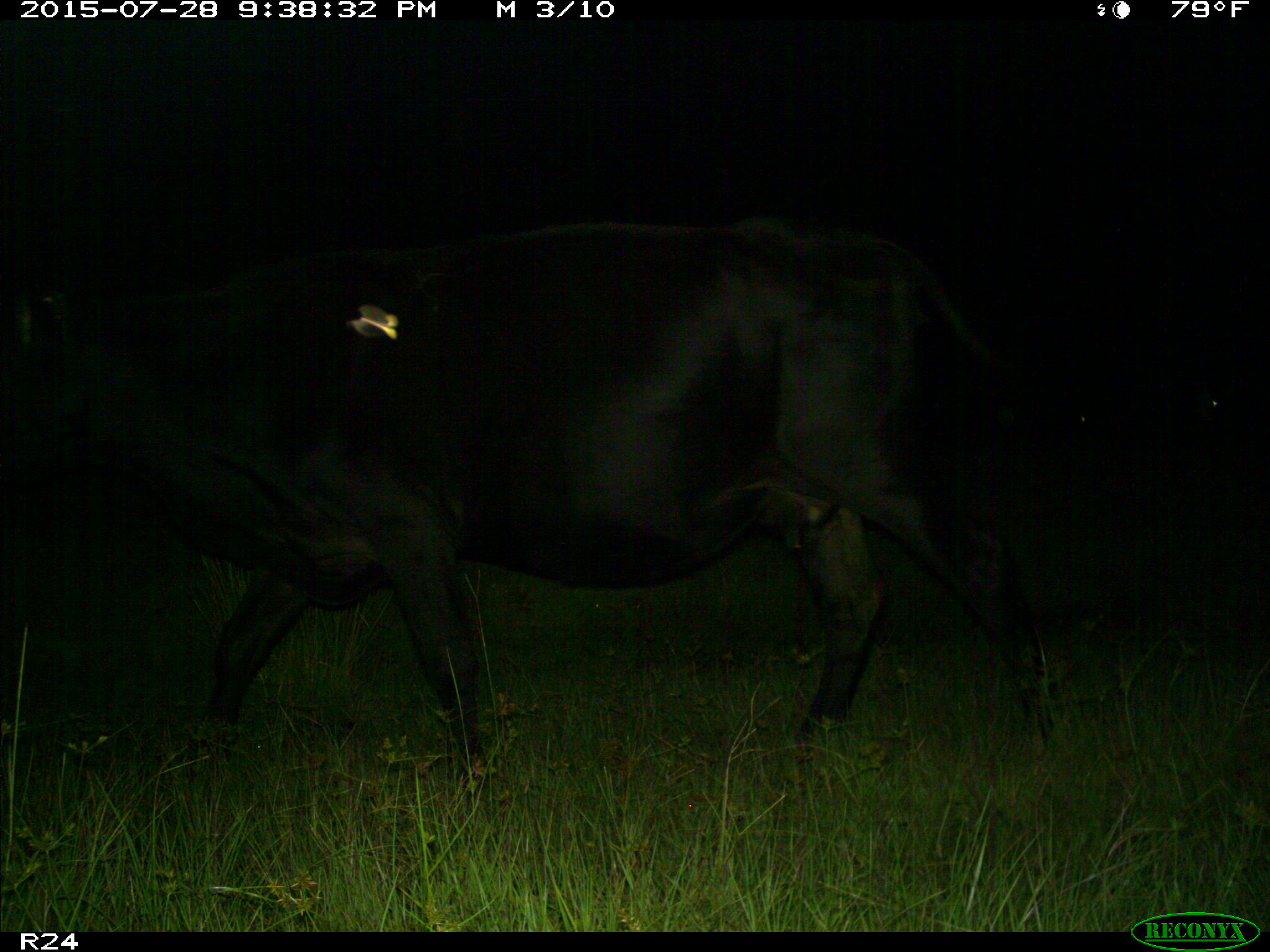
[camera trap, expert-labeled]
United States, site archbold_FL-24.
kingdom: Animalia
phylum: Chordata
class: Mammalia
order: Artiodactyla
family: Bovidae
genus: Bos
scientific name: Bos taurus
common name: domestic cow